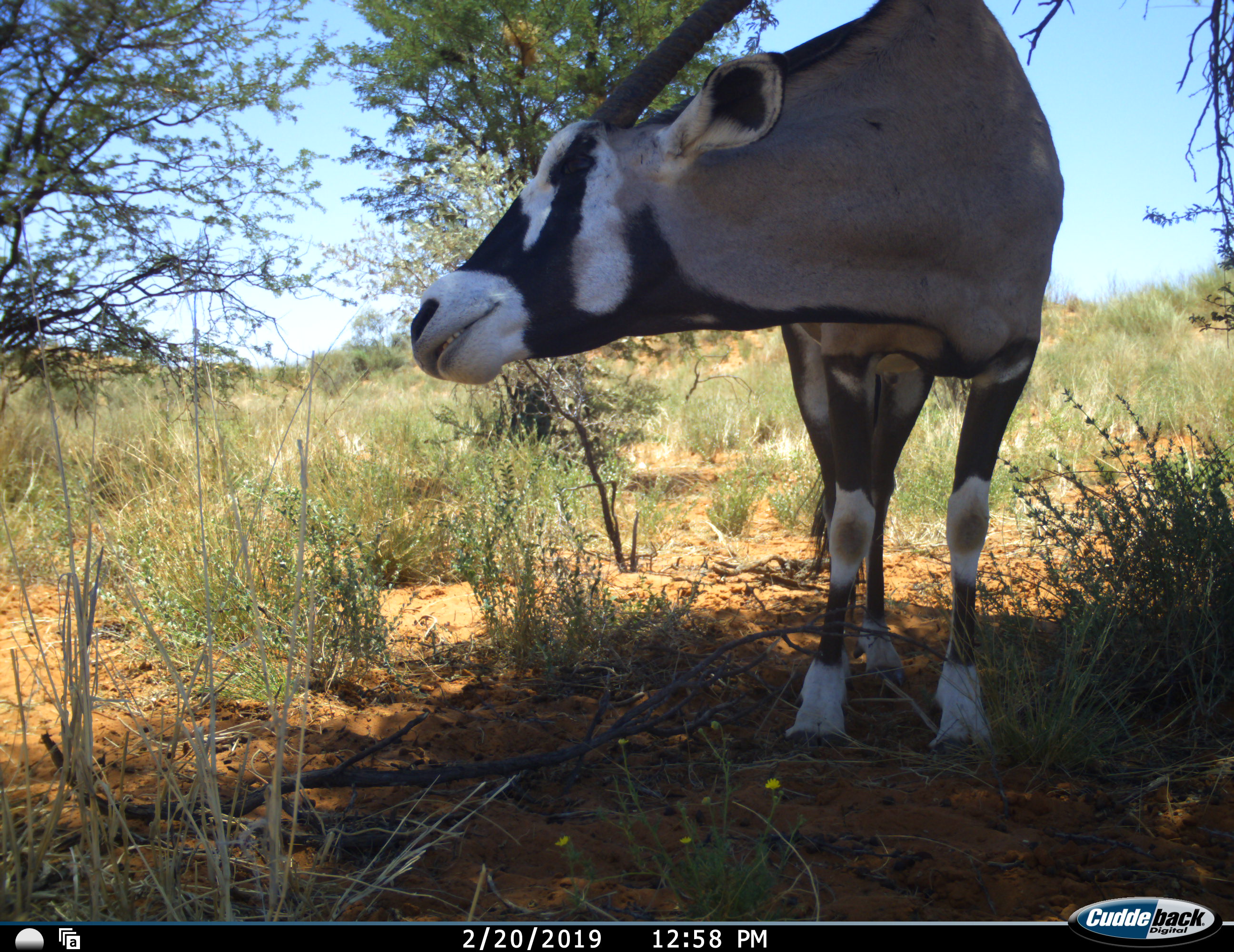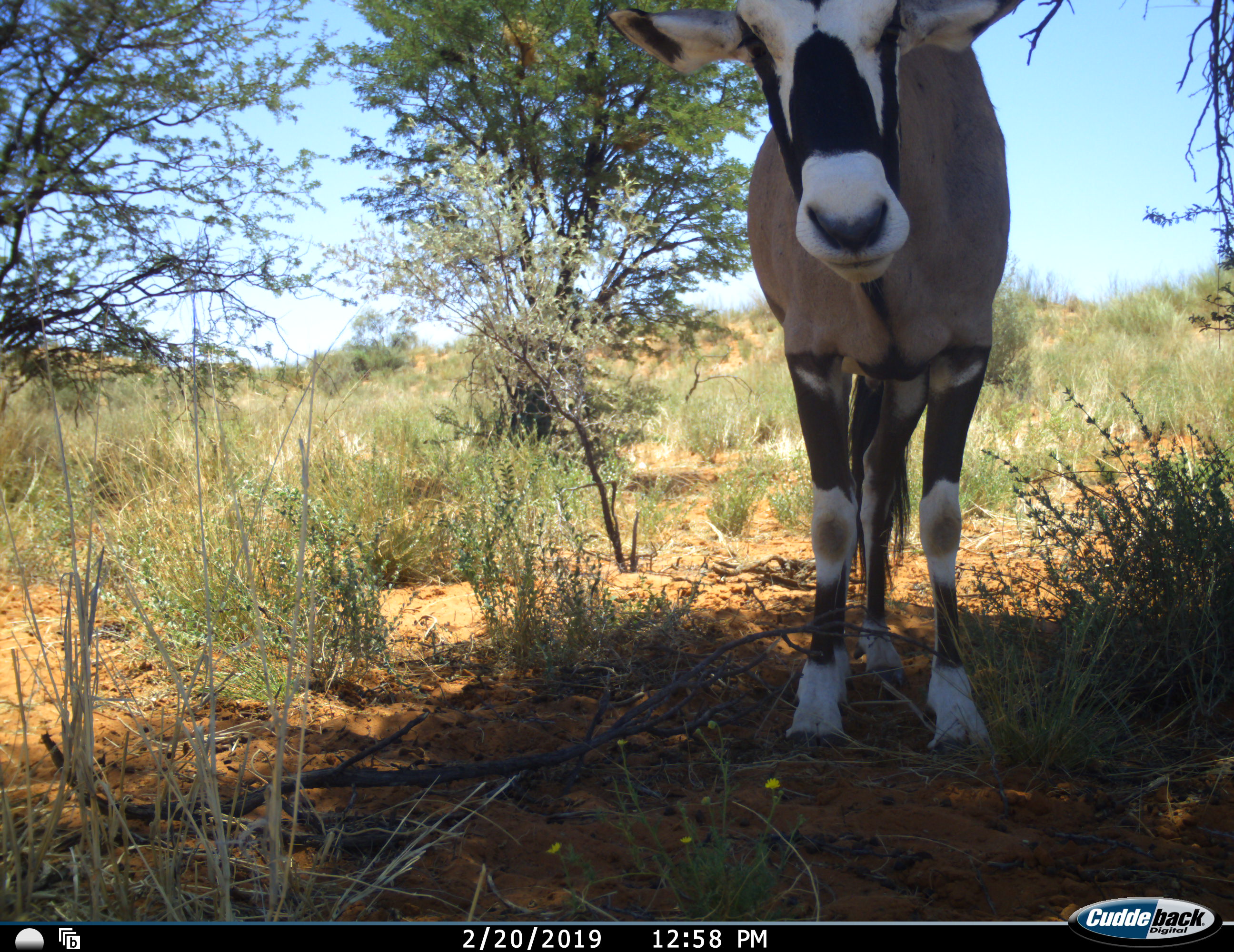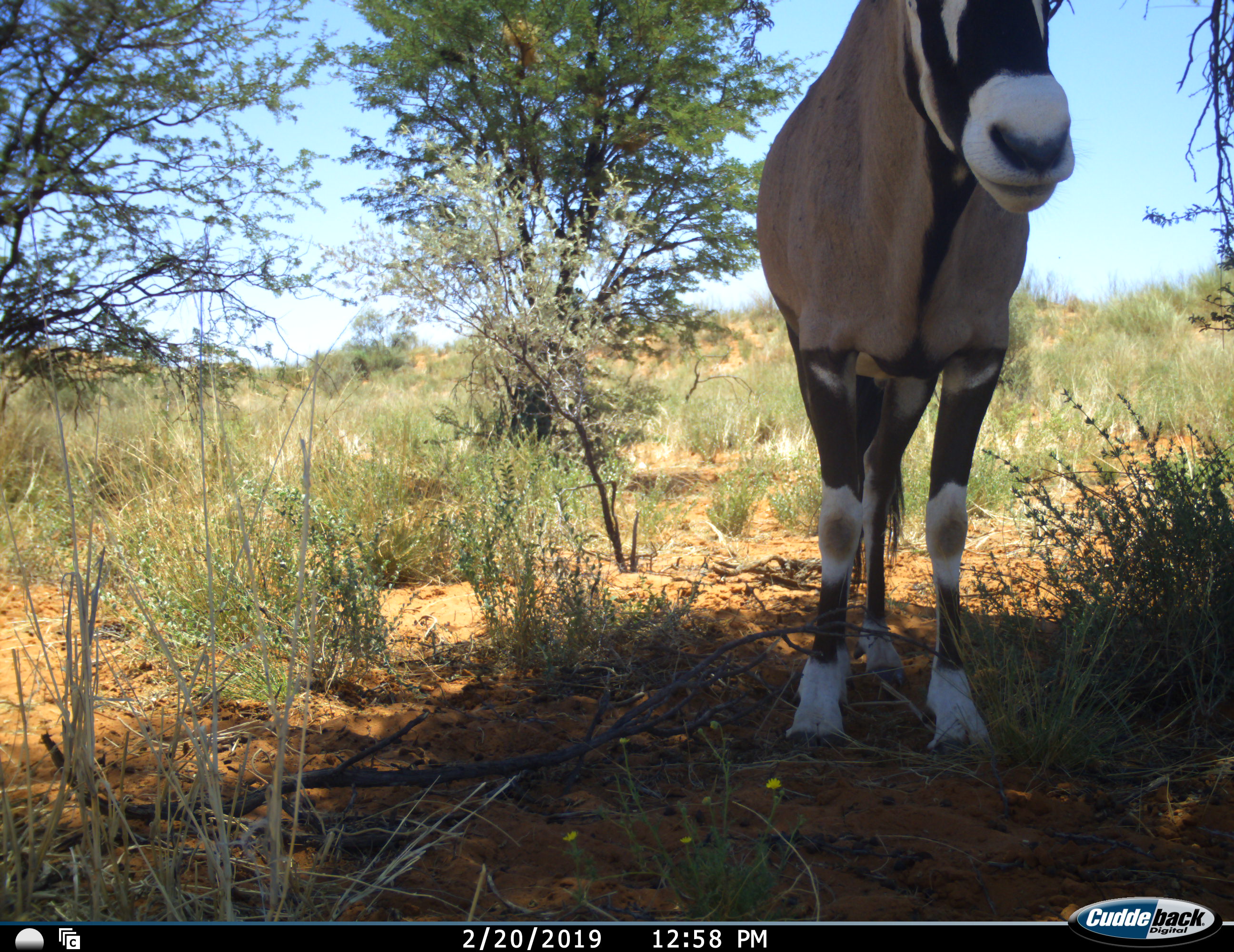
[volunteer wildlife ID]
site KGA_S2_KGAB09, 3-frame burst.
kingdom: Animalia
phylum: Chordata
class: Mammalia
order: Artiodactyla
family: Bovidae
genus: Oryx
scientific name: Oryx gazella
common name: gemsbok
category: oryx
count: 1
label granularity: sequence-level